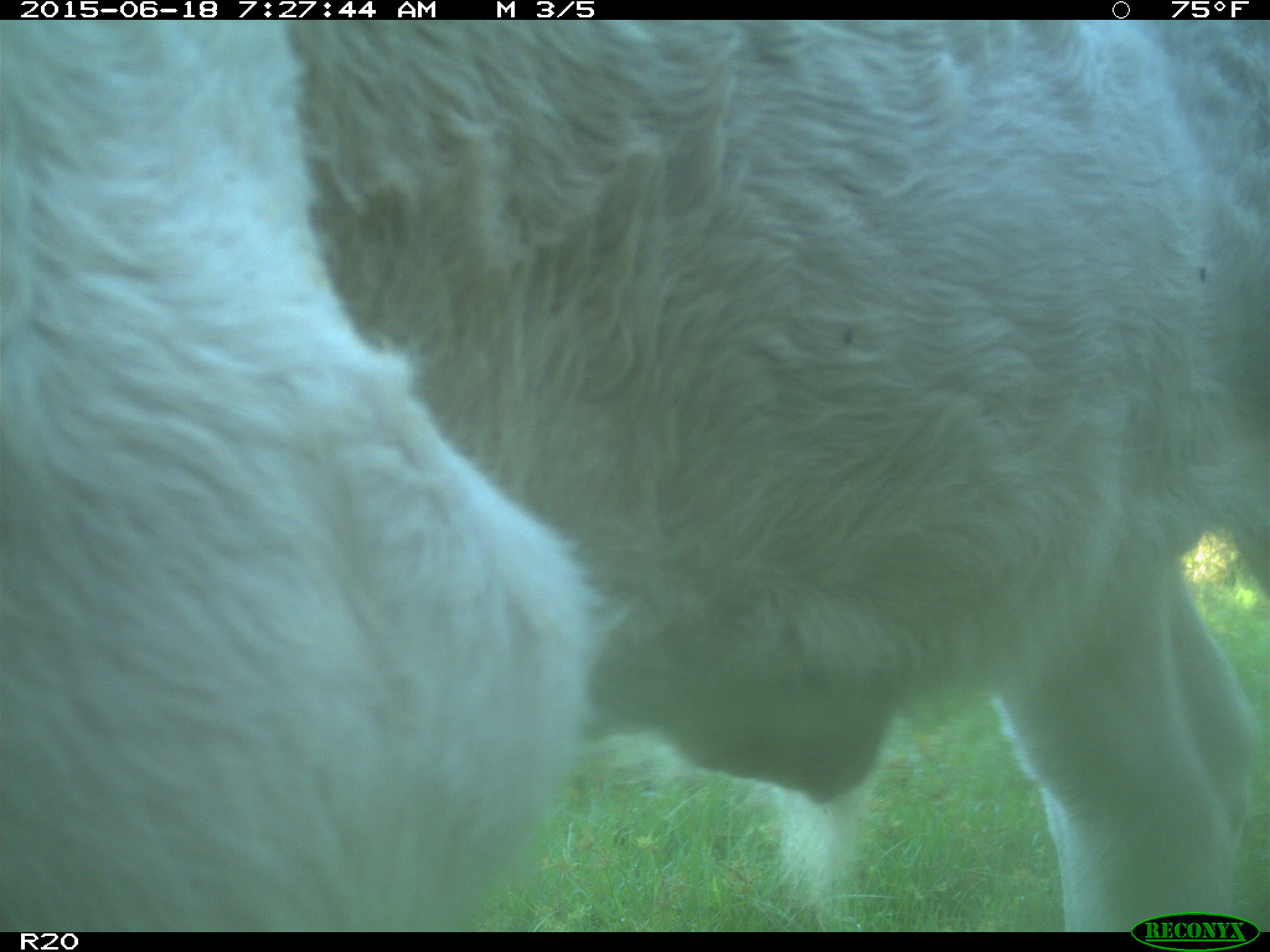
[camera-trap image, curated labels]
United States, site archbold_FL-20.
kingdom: Animalia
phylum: Chordata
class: Mammalia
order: Artiodactyla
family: Bovidae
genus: Bos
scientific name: Bos taurus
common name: domestic cow